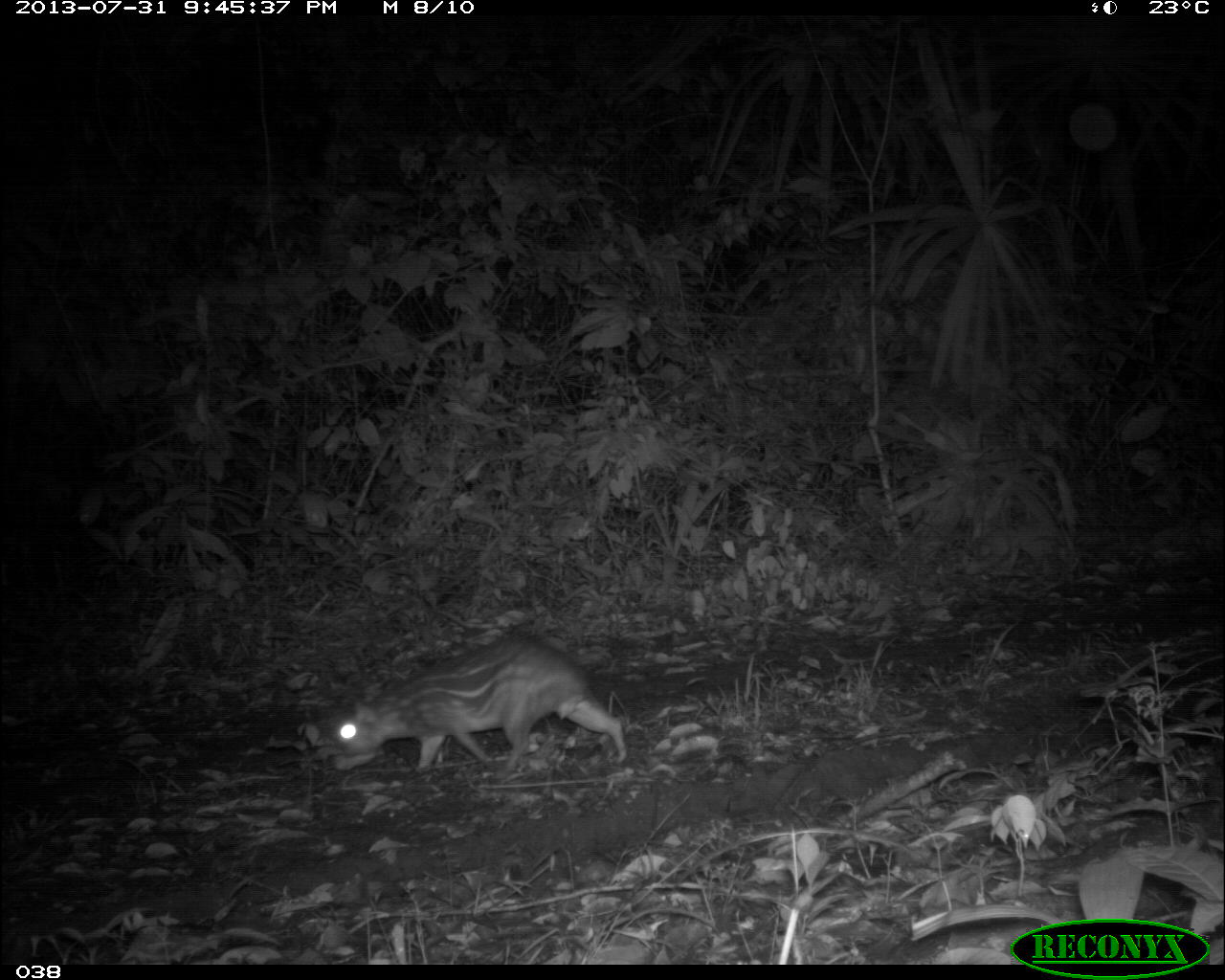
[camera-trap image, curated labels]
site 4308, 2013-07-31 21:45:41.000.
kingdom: Animalia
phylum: Chordata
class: Mammalia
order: Rodentia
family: Cuniculidae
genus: Cuniculus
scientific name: Cuniculus paca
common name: lowland paca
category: agouti paca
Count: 1.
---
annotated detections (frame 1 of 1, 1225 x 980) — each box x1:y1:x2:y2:
agouti paca: 333:632:628:771